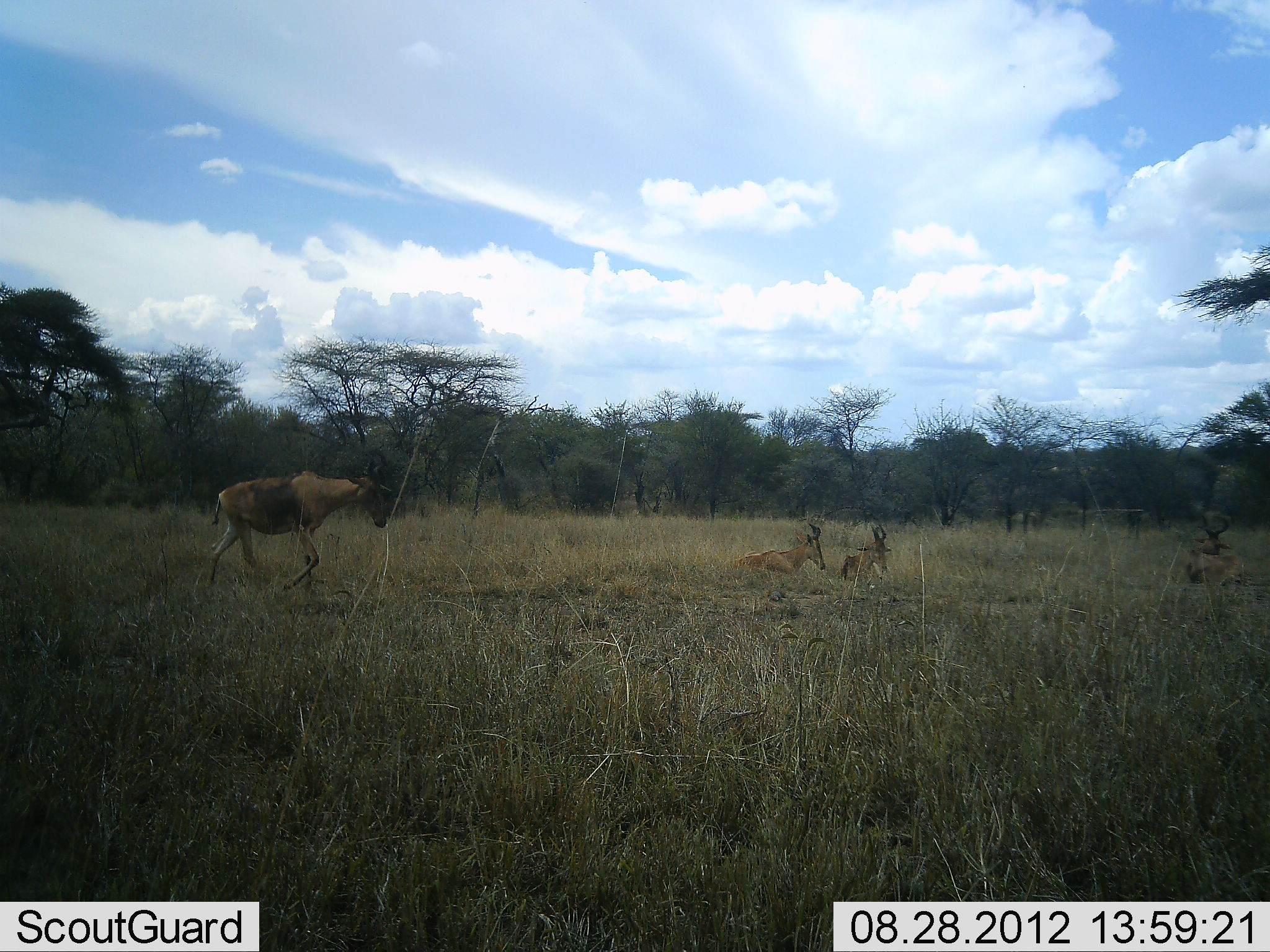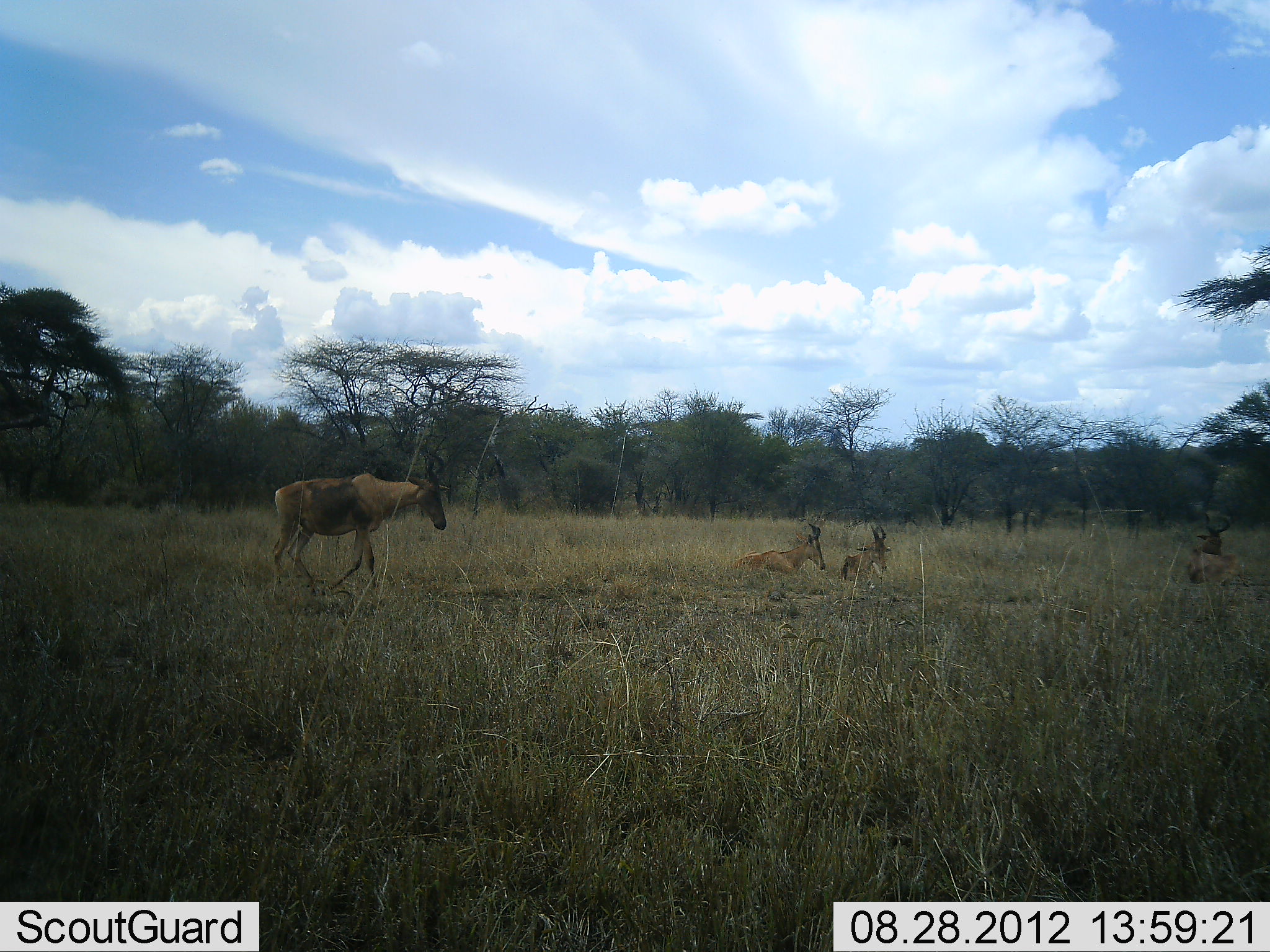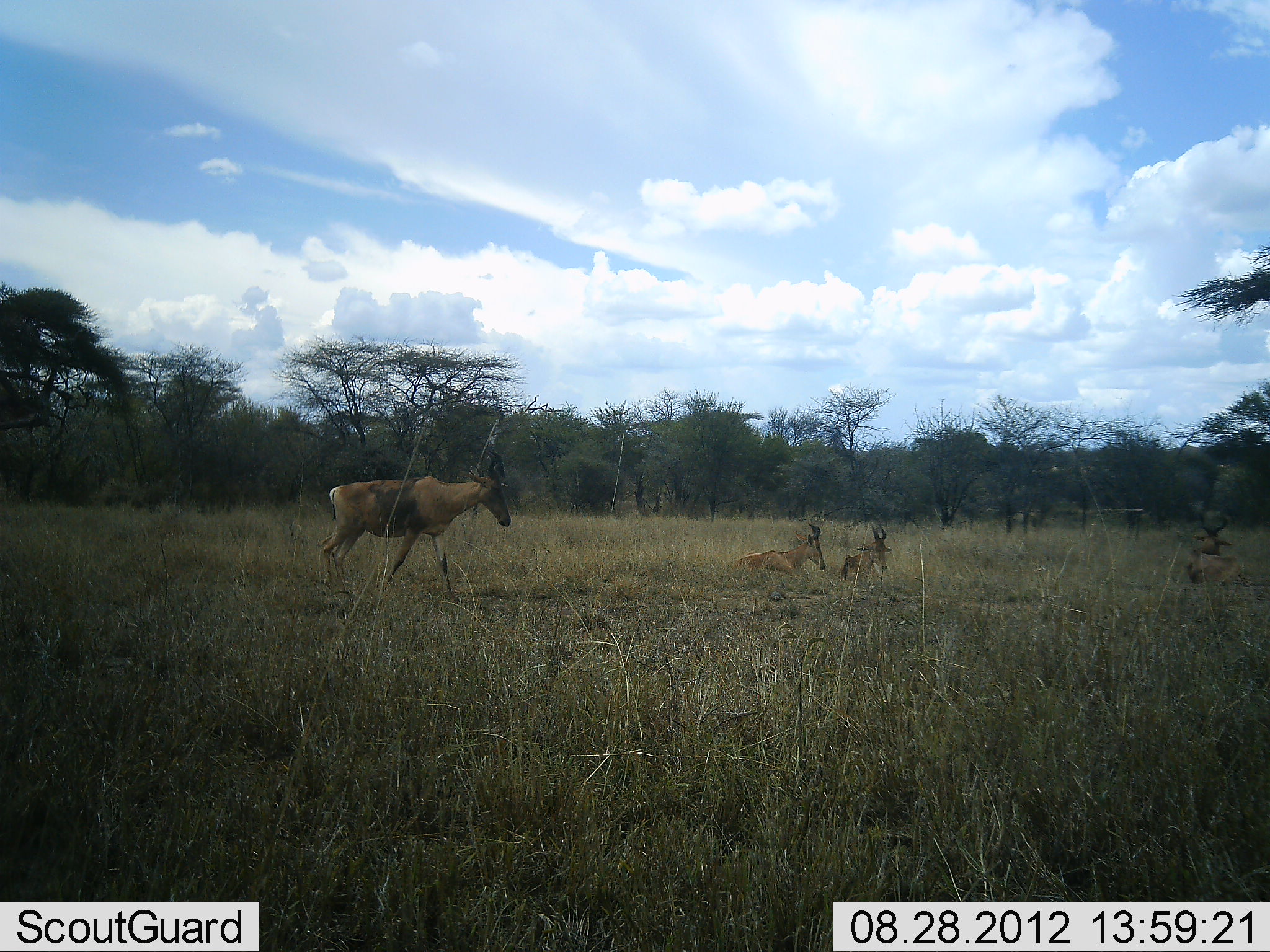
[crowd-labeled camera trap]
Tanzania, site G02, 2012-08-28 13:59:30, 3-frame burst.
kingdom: Animalia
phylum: Chordata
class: Mammalia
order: Artiodactyla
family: Bovidae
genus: Alcelaphus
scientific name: Alcelaphus buselaphus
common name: hartebeest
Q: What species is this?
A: Hartebeest (Alcelaphus buselaphus).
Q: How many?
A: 4.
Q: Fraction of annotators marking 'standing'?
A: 0%.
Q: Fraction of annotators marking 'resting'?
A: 100%.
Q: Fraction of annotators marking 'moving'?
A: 90%.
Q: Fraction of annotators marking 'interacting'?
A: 0%.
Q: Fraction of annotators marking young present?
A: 10%.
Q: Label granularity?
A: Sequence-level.